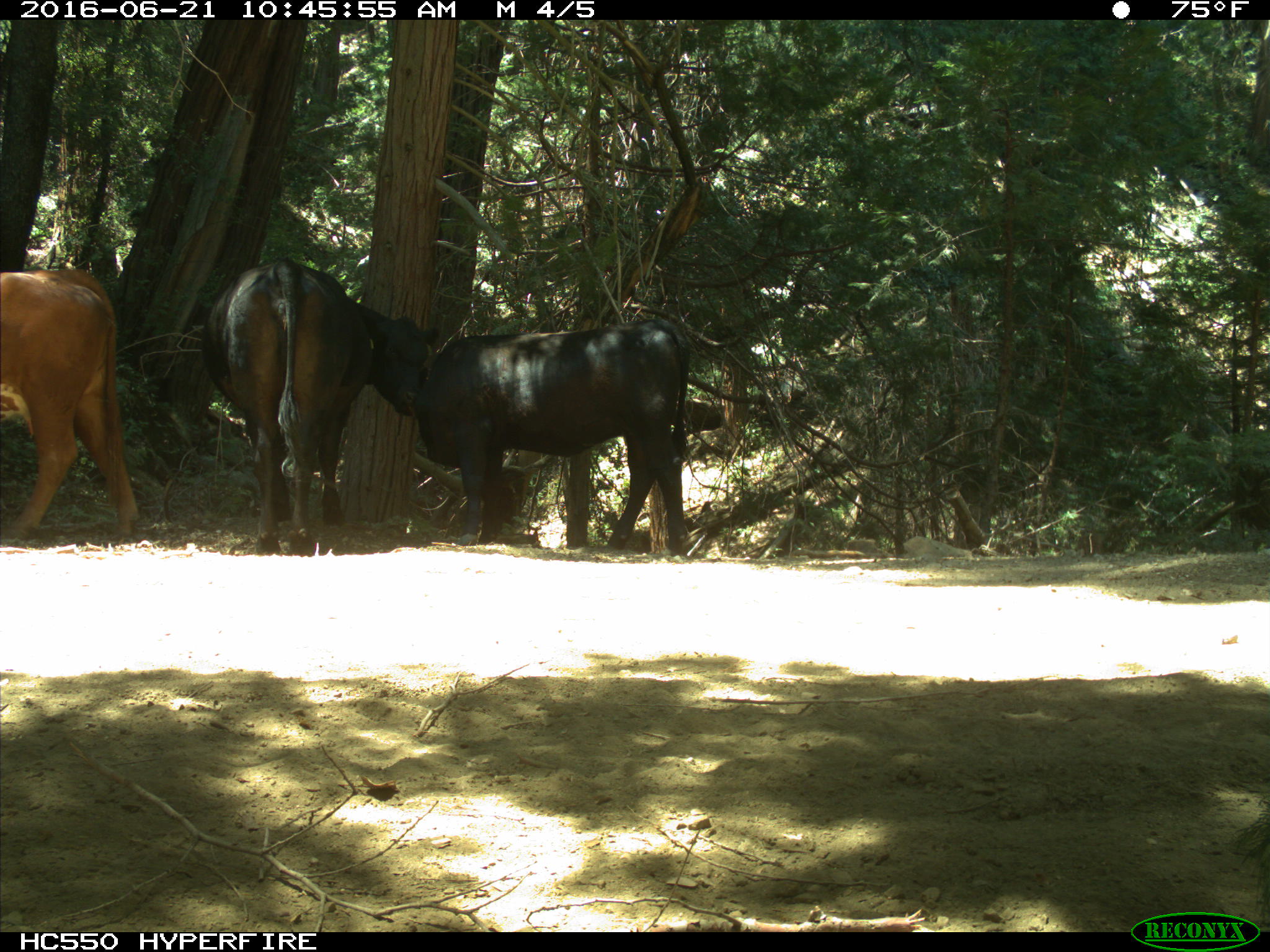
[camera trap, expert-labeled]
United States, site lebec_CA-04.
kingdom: Animalia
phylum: Chordata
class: Mammalia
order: Artiodactyla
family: Bovidae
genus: Bos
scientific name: Bos taurus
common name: domestic cow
Bos taurus (domestic cow).